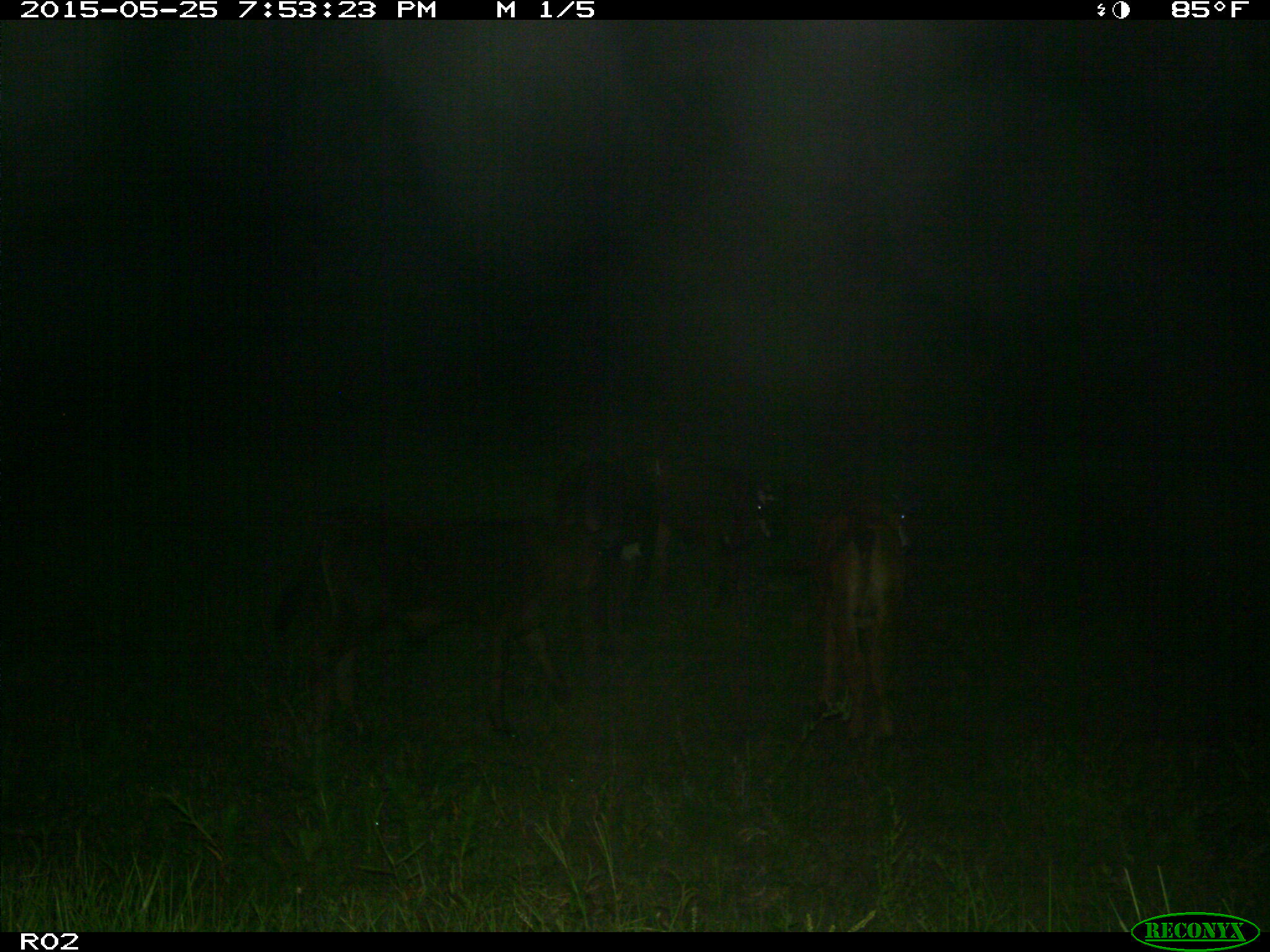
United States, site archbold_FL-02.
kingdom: Animalia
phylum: Chordata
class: Mammalia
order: Artiodactyla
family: Bovidae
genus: Bos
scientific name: Bos taurus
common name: domestic cow